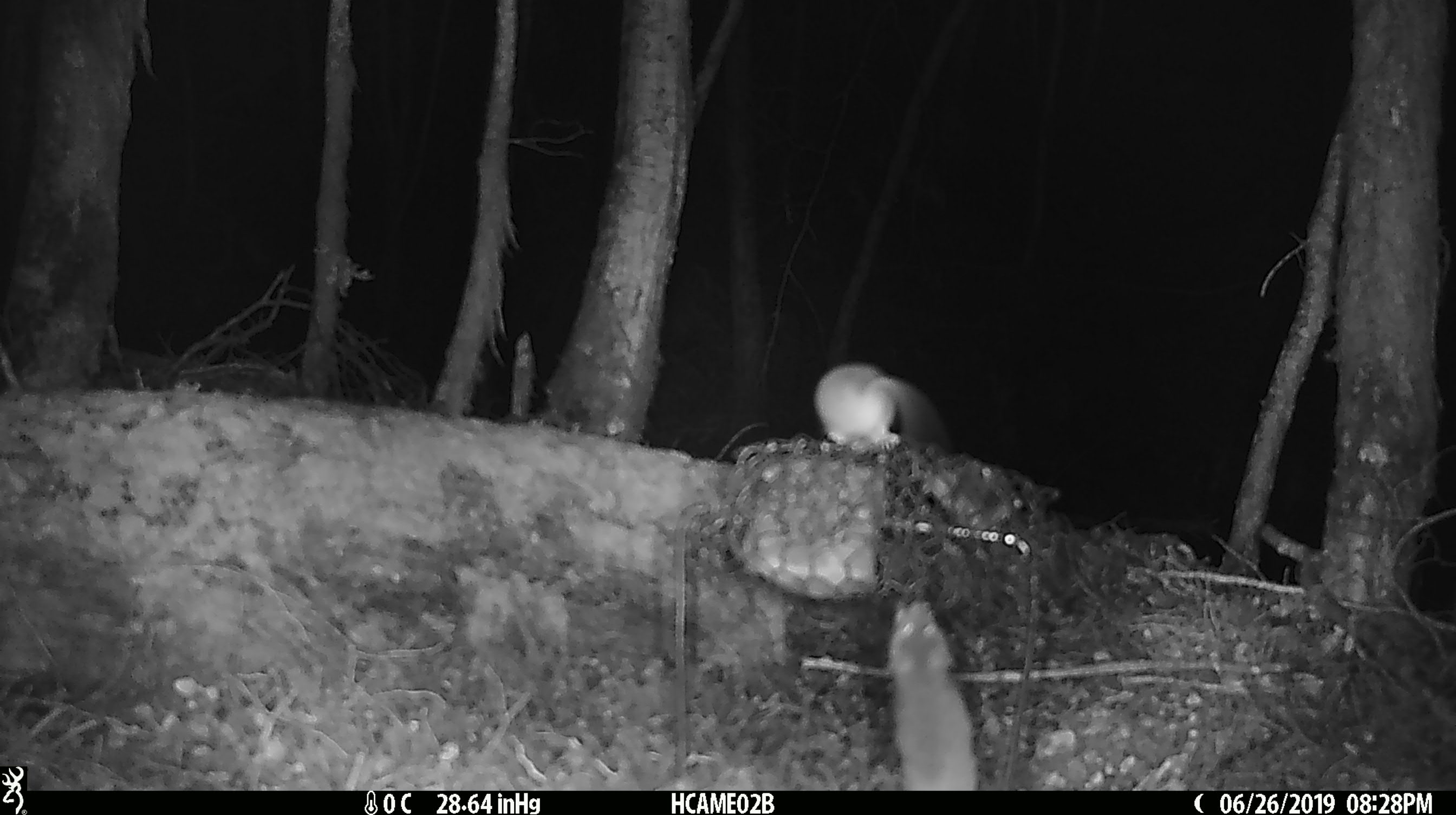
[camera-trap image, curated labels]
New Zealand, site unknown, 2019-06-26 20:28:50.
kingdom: Animalia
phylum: Chordata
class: Mammalia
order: Rodentia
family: Muridae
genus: Mus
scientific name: Mus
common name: mouse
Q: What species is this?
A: Mouse (Mus).